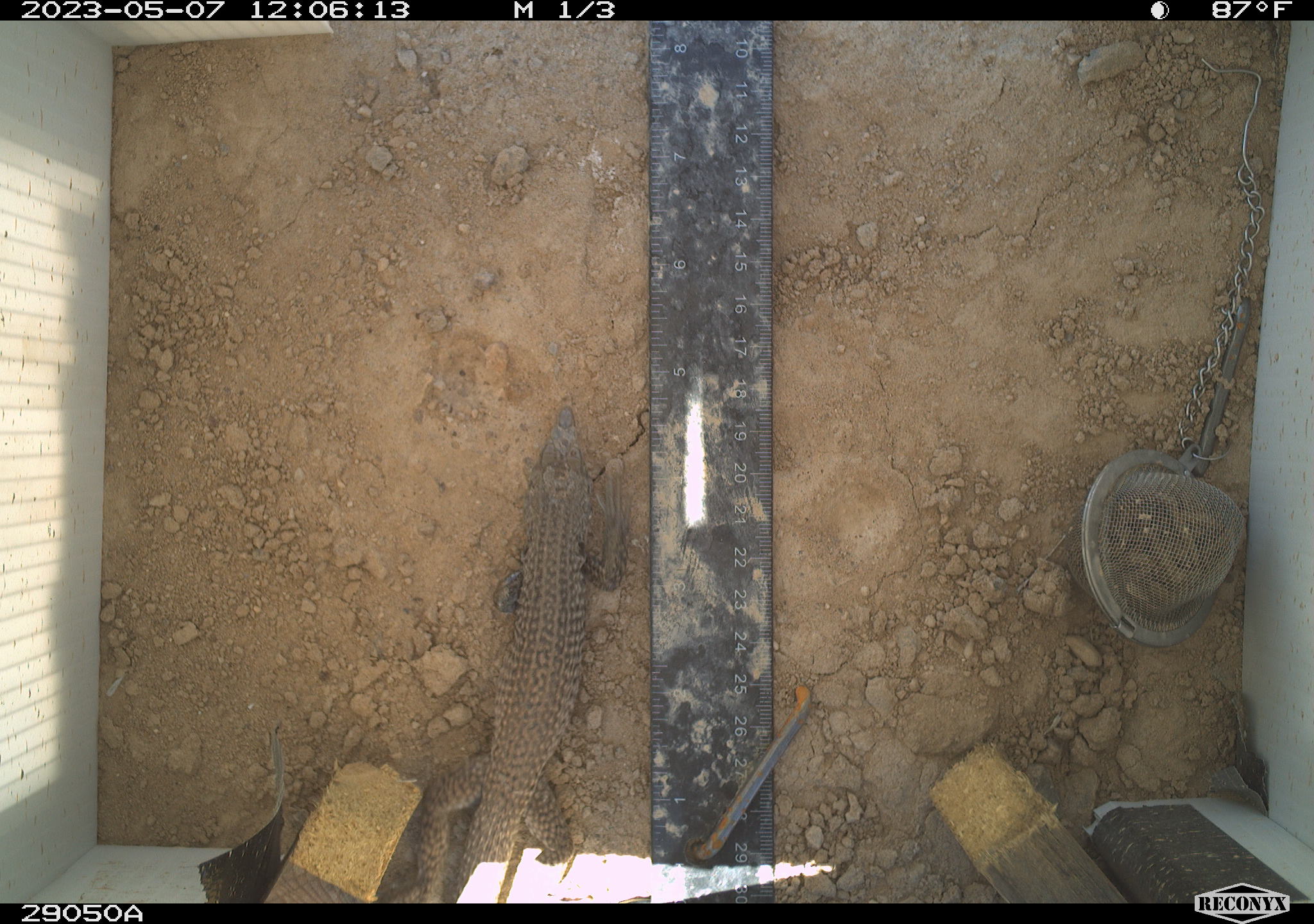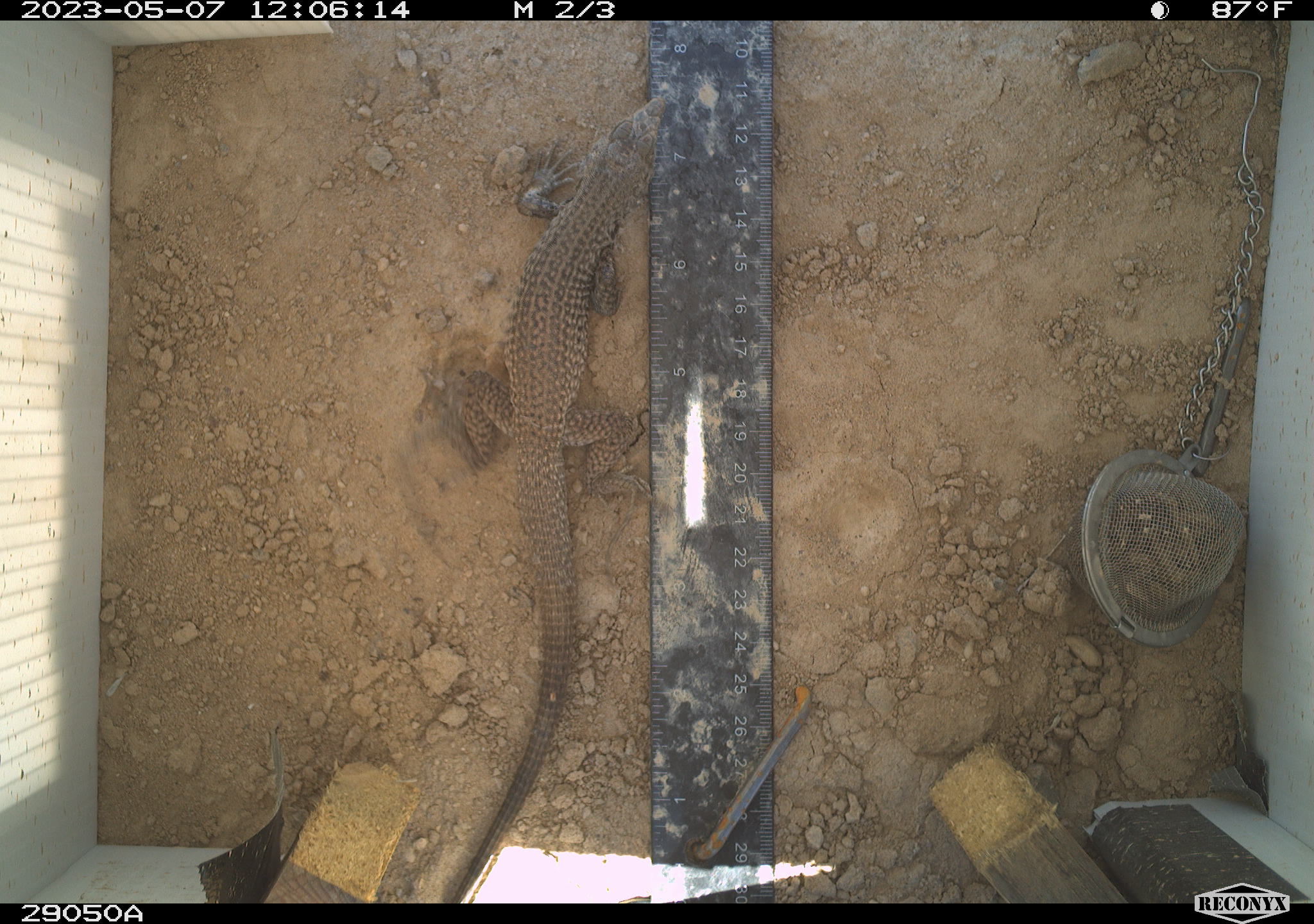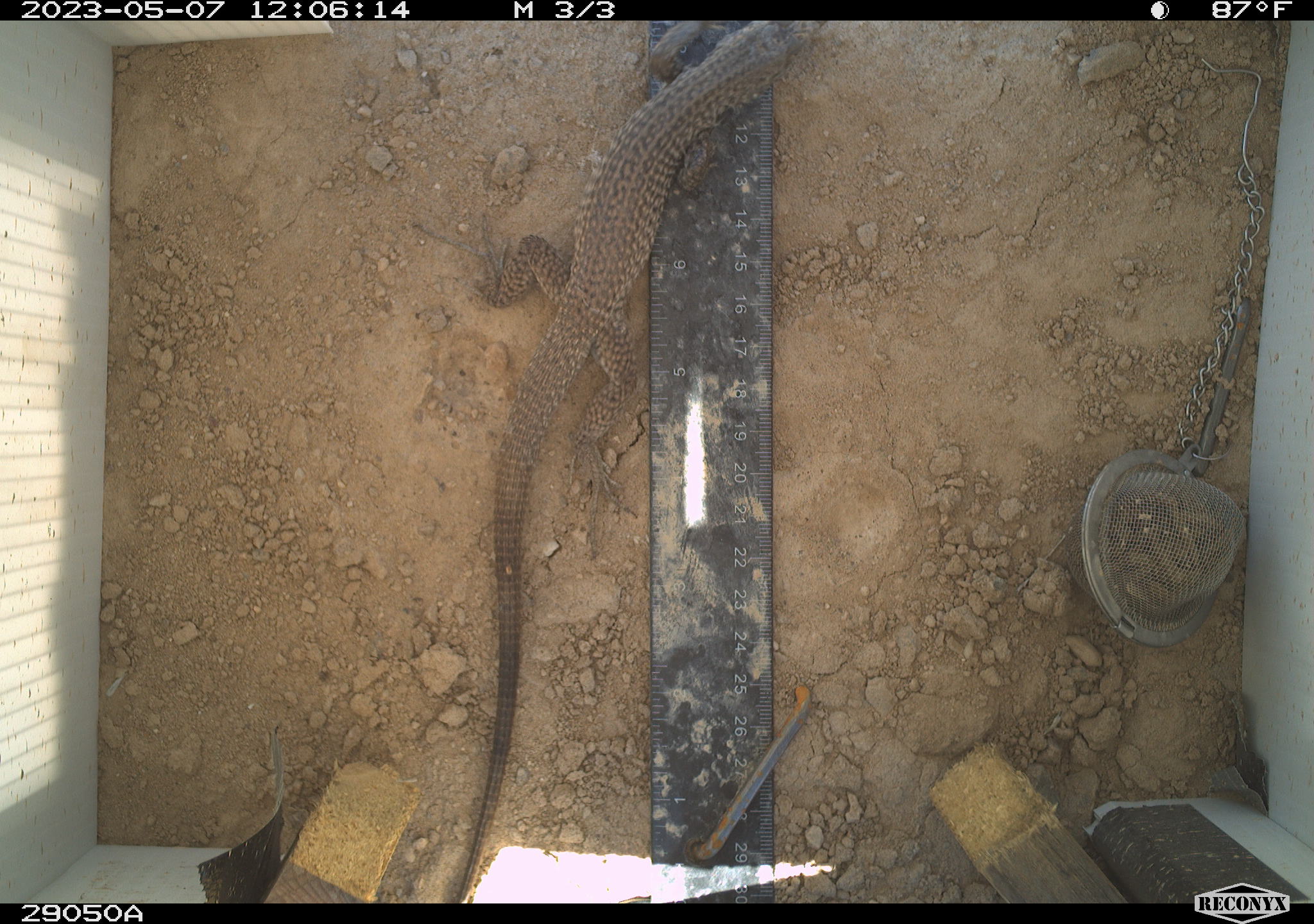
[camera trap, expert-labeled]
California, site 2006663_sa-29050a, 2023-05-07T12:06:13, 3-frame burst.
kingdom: Animalia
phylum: Chordata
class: Reptilia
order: Squamata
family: Teiidae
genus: Aspidoscelis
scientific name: Aspidoscelis tigris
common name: western whiptail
Western whiptail (Aspidoscelis tigris).